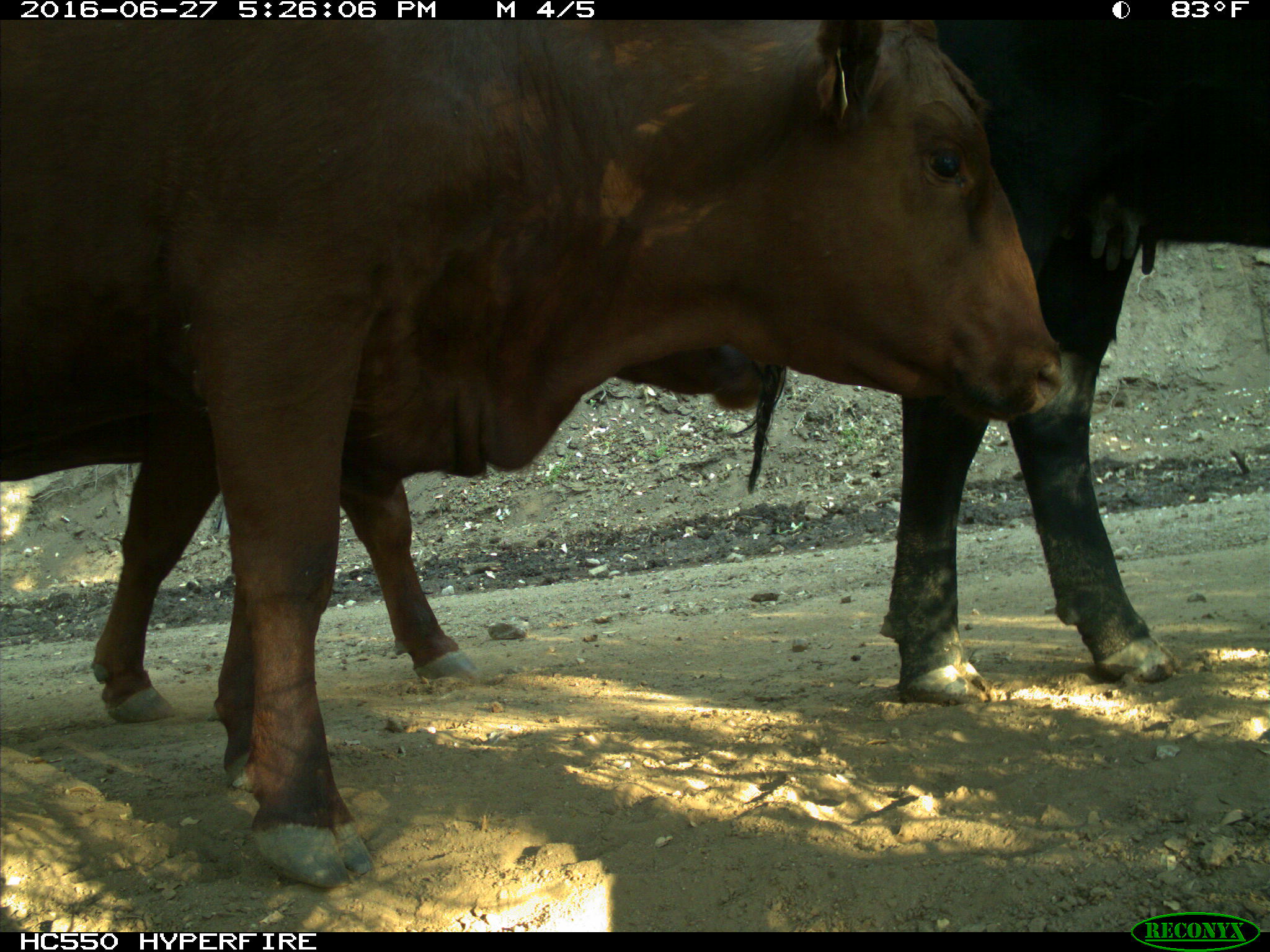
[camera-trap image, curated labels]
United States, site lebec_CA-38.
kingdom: Animalia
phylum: Chordata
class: Mammalia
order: Artiodactyla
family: Bovidae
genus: Bos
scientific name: Bos taurus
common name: domestic cow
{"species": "Bos taurus (domestic cow)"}